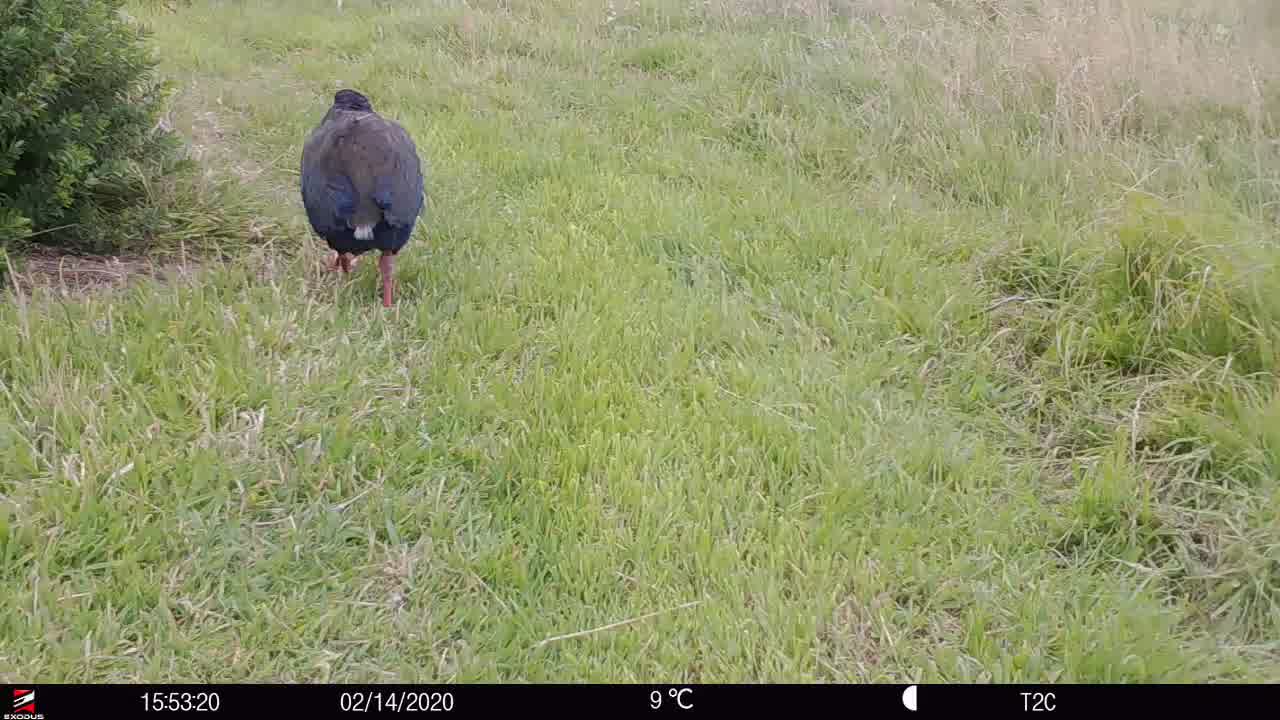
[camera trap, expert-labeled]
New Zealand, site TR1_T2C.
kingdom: Animalia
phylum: Chordata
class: Aves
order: Gruiformes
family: Rallidae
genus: Porphyrio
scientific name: Porphyrio mantelli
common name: takahe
Takahe (Porphyrio mantelli).